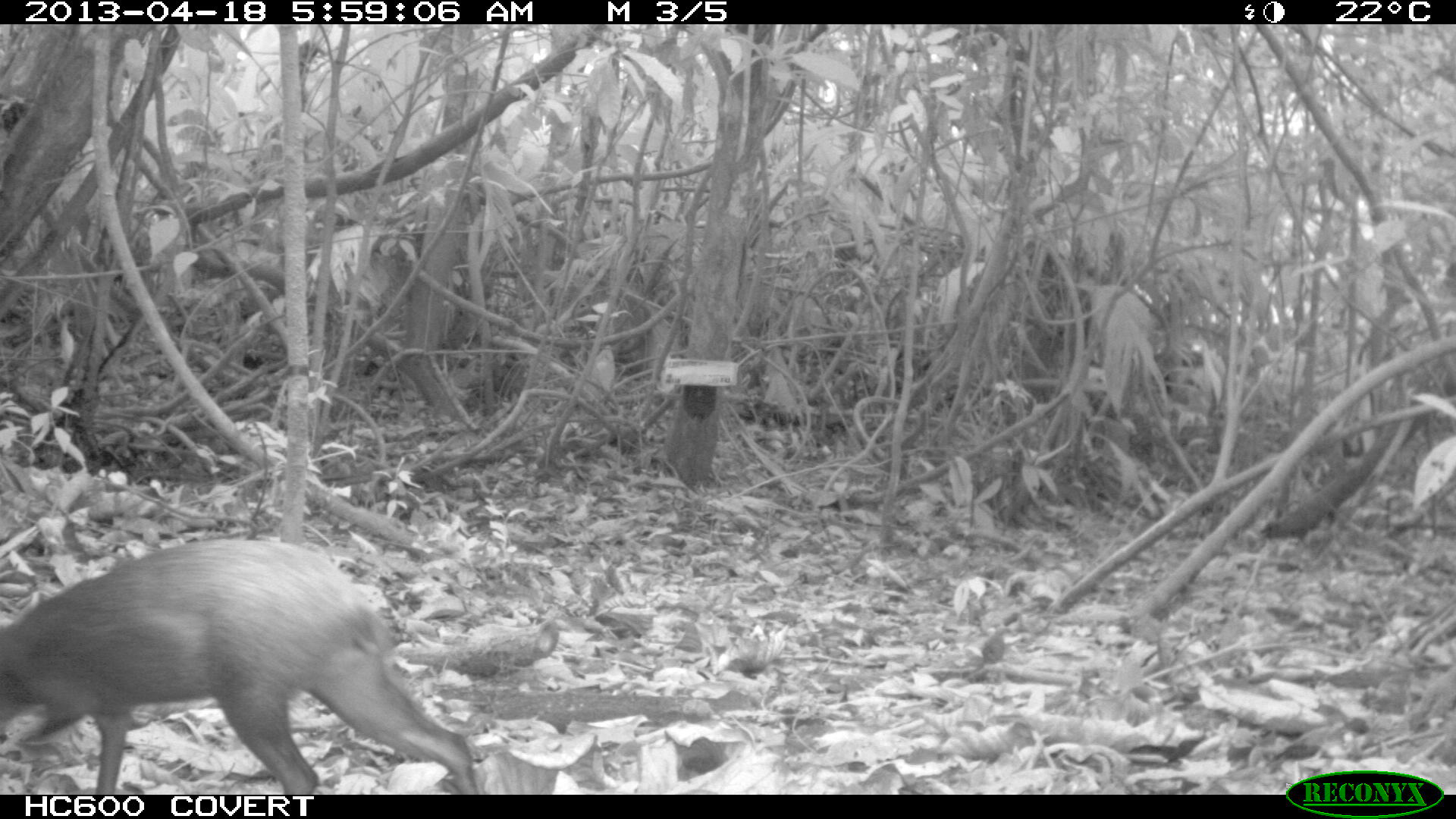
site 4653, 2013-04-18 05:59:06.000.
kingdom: Animalia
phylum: Chordata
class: Mammalia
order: Rodentia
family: Dasyproctidae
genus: Dasyprocta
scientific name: Dasyprocta leporina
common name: red-rumped agouti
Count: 1.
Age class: adult.